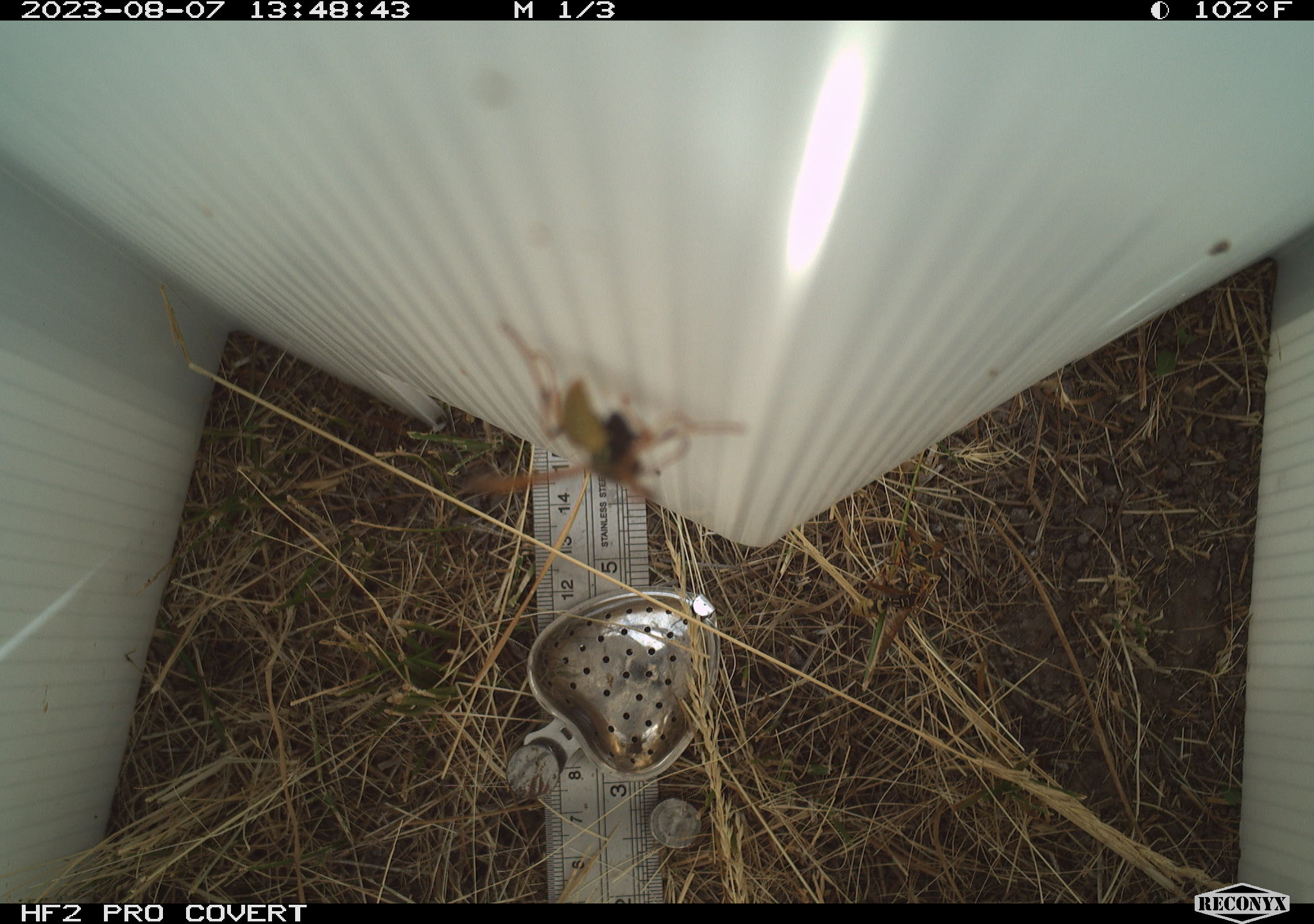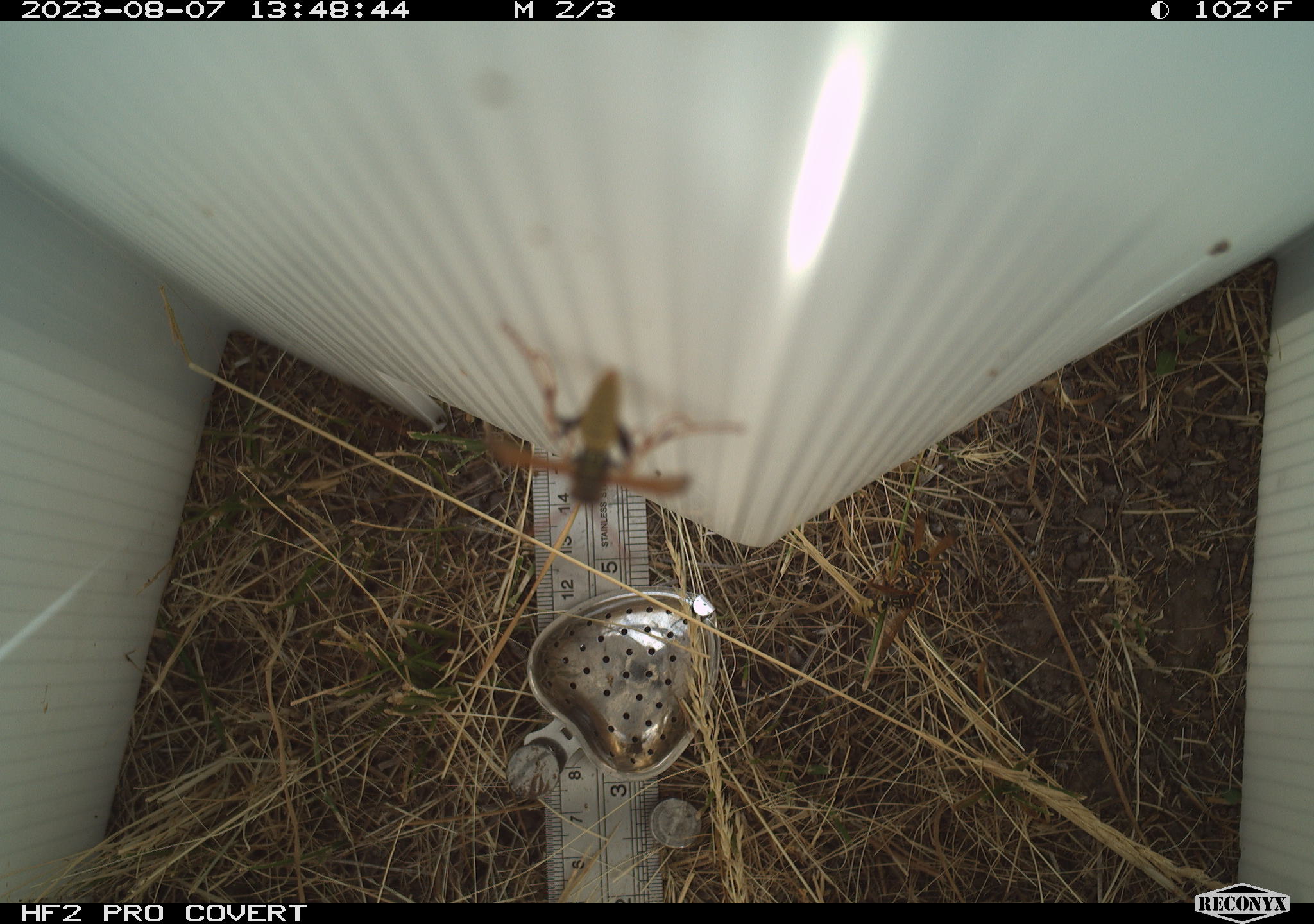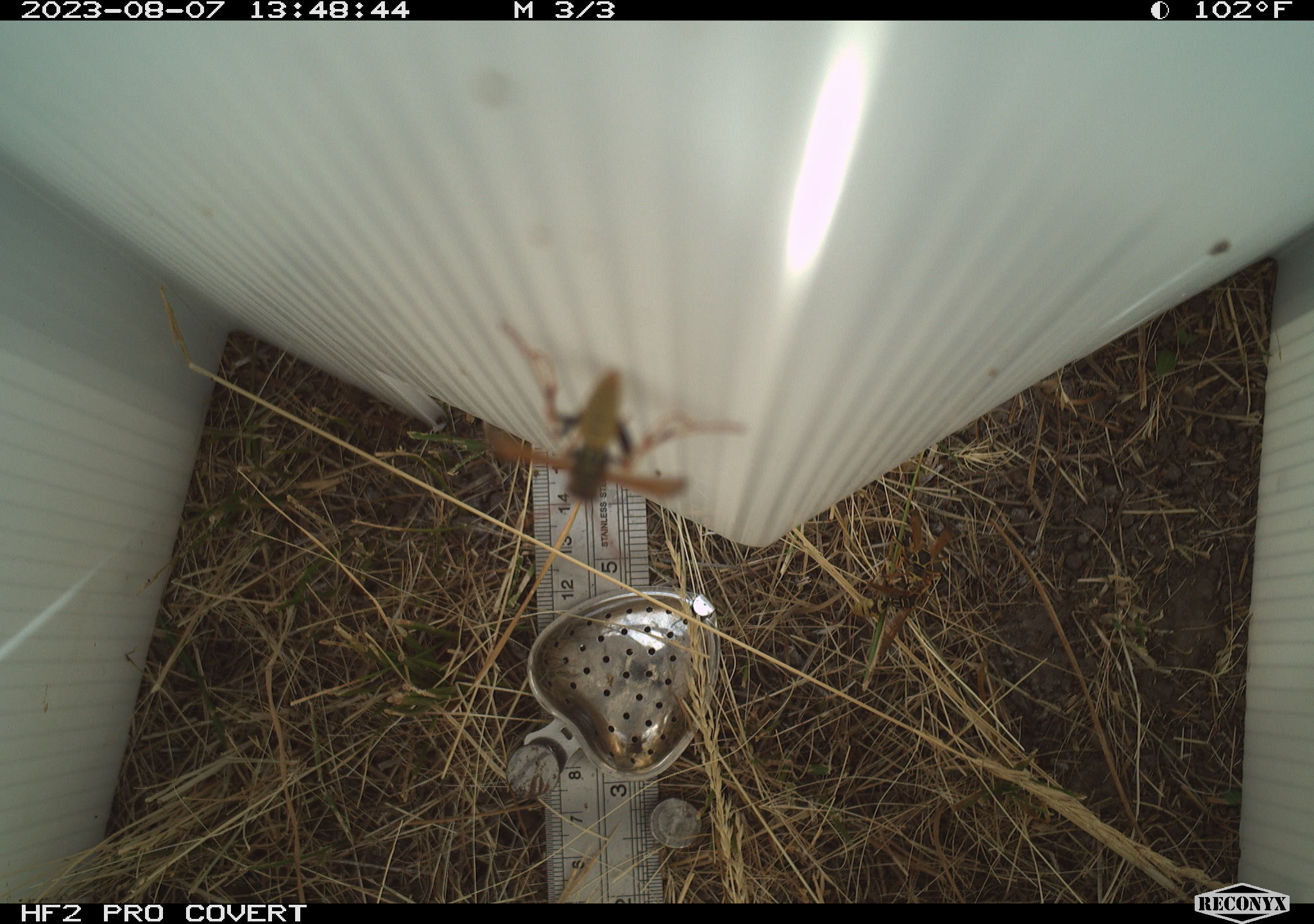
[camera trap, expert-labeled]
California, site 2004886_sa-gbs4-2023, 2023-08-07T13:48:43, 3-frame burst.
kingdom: Animalia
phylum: Arthropoda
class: Insecta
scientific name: Insecta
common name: insect